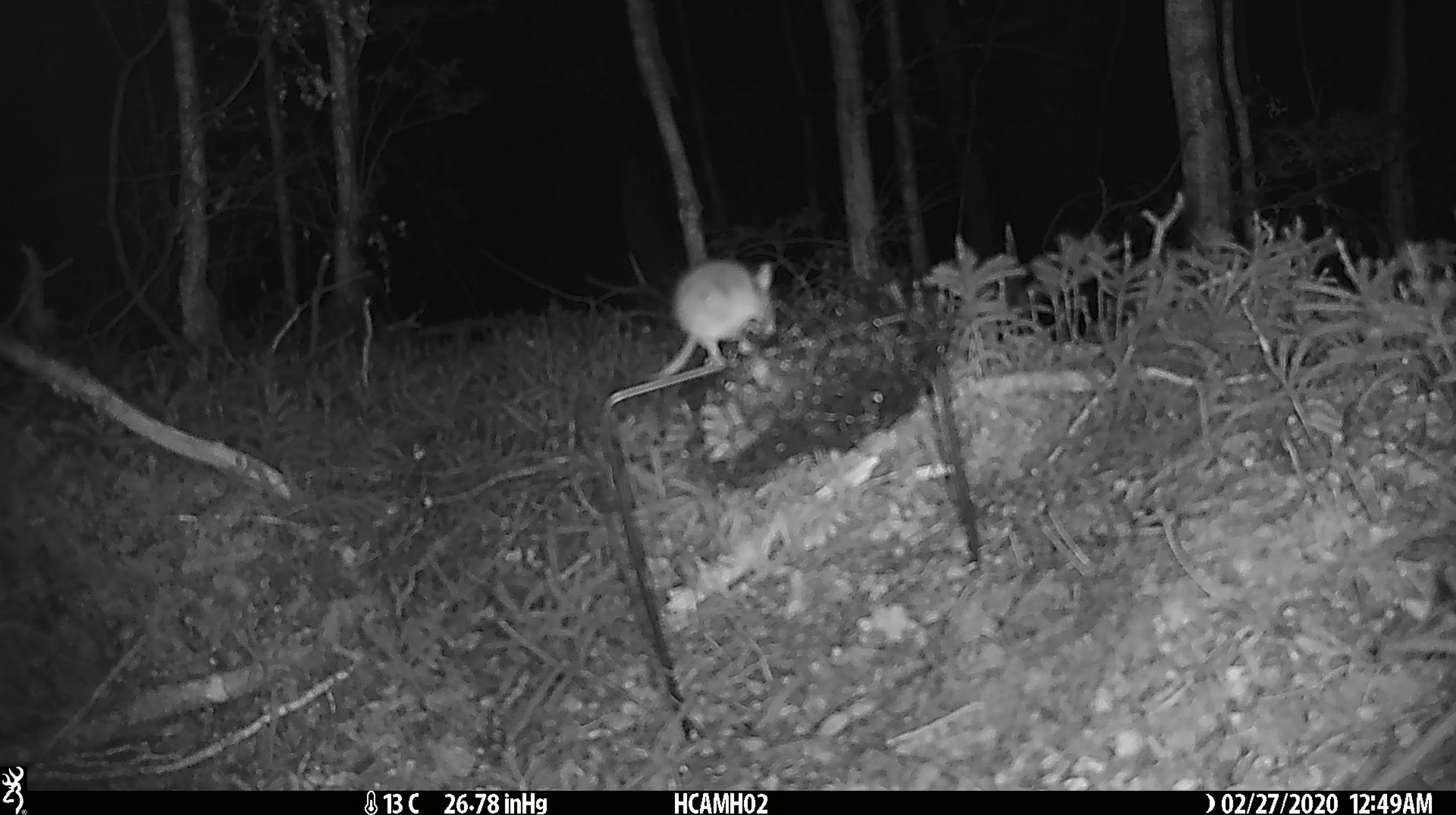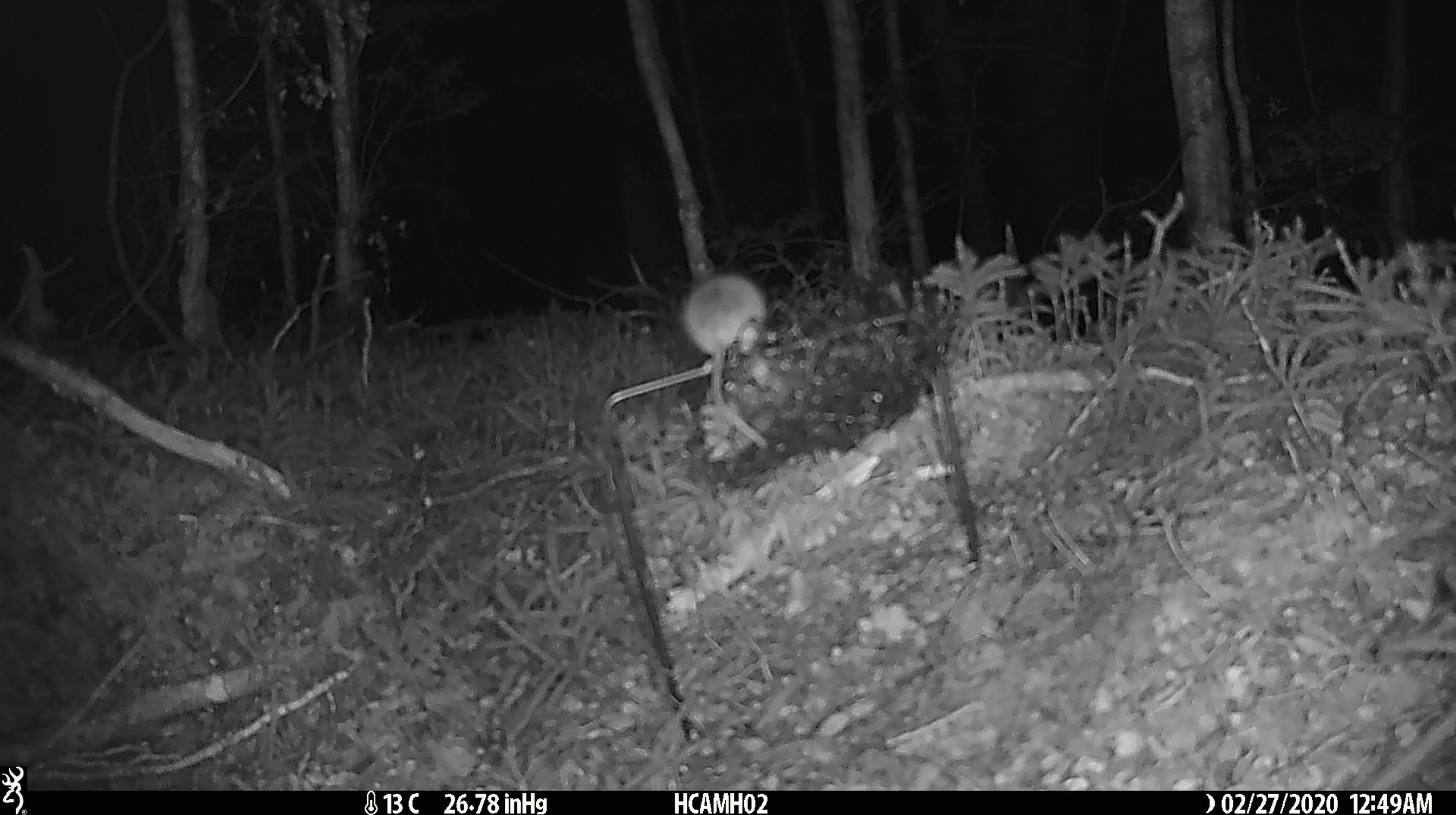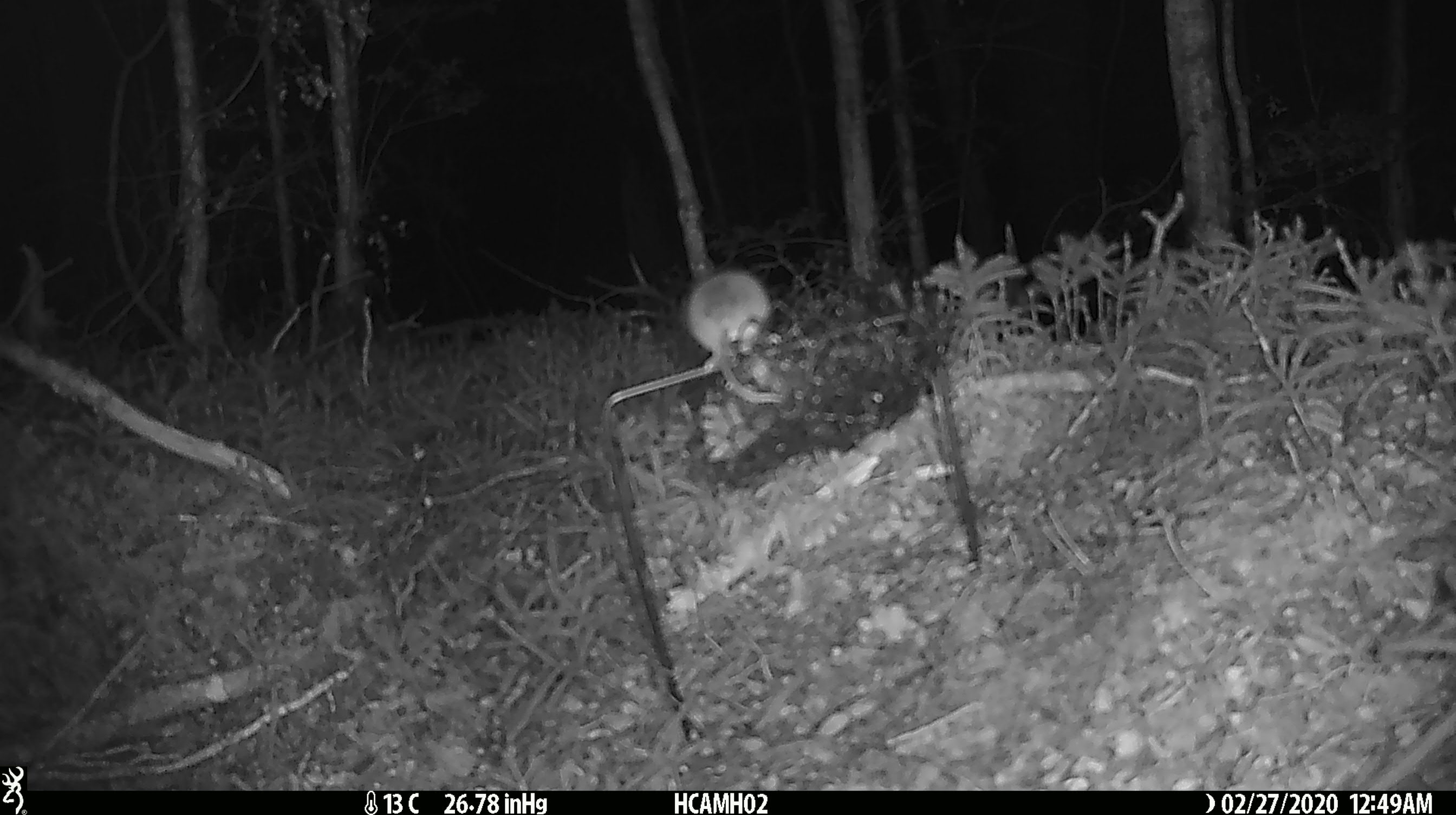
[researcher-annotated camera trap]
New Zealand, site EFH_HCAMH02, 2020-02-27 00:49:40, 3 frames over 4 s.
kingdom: Animalia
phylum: Chordata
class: Mammalia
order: Rodentia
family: Muridae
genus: Mus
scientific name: Mus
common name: mouse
Mouse (Mus).